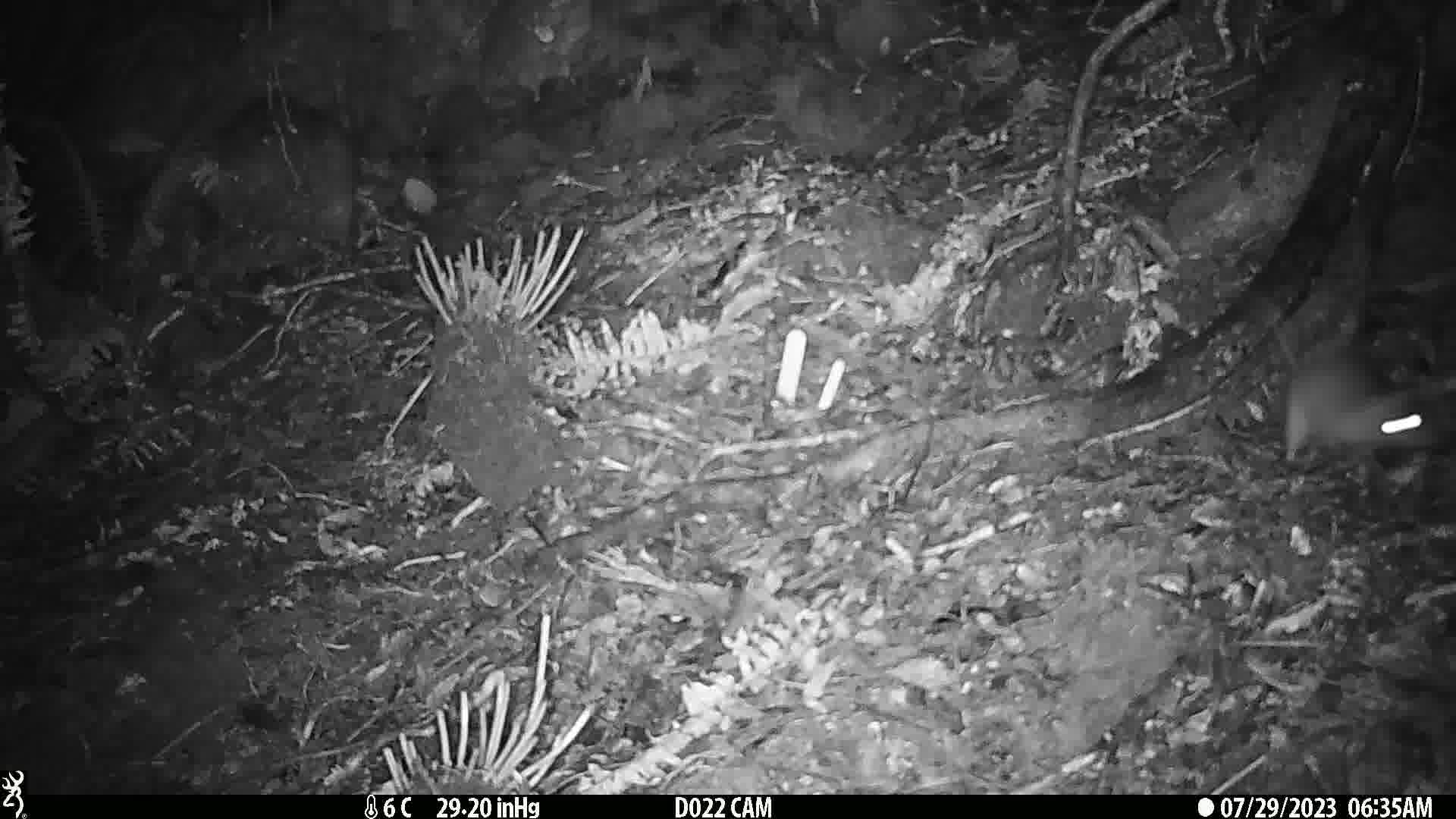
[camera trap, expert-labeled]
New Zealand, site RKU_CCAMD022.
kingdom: Animalia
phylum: Chordata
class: Mammalia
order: Rodentia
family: Muridae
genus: Rattus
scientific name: Rattus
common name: rat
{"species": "rat (Rattus)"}